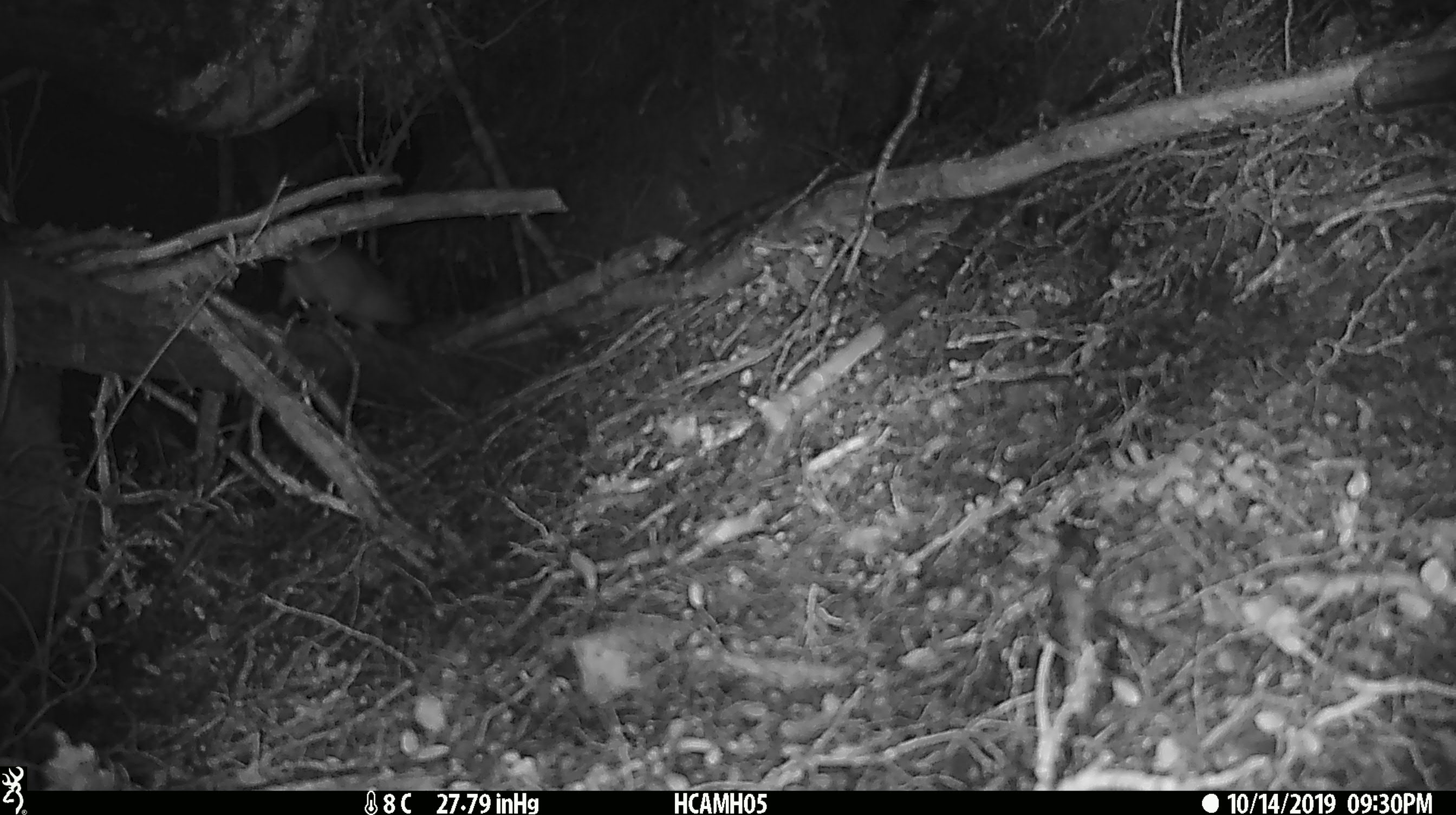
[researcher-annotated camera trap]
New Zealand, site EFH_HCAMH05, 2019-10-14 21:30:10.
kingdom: Animalia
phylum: Chordata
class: Mammalia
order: Rodentia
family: Muridae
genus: Mus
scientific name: Mus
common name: mouse